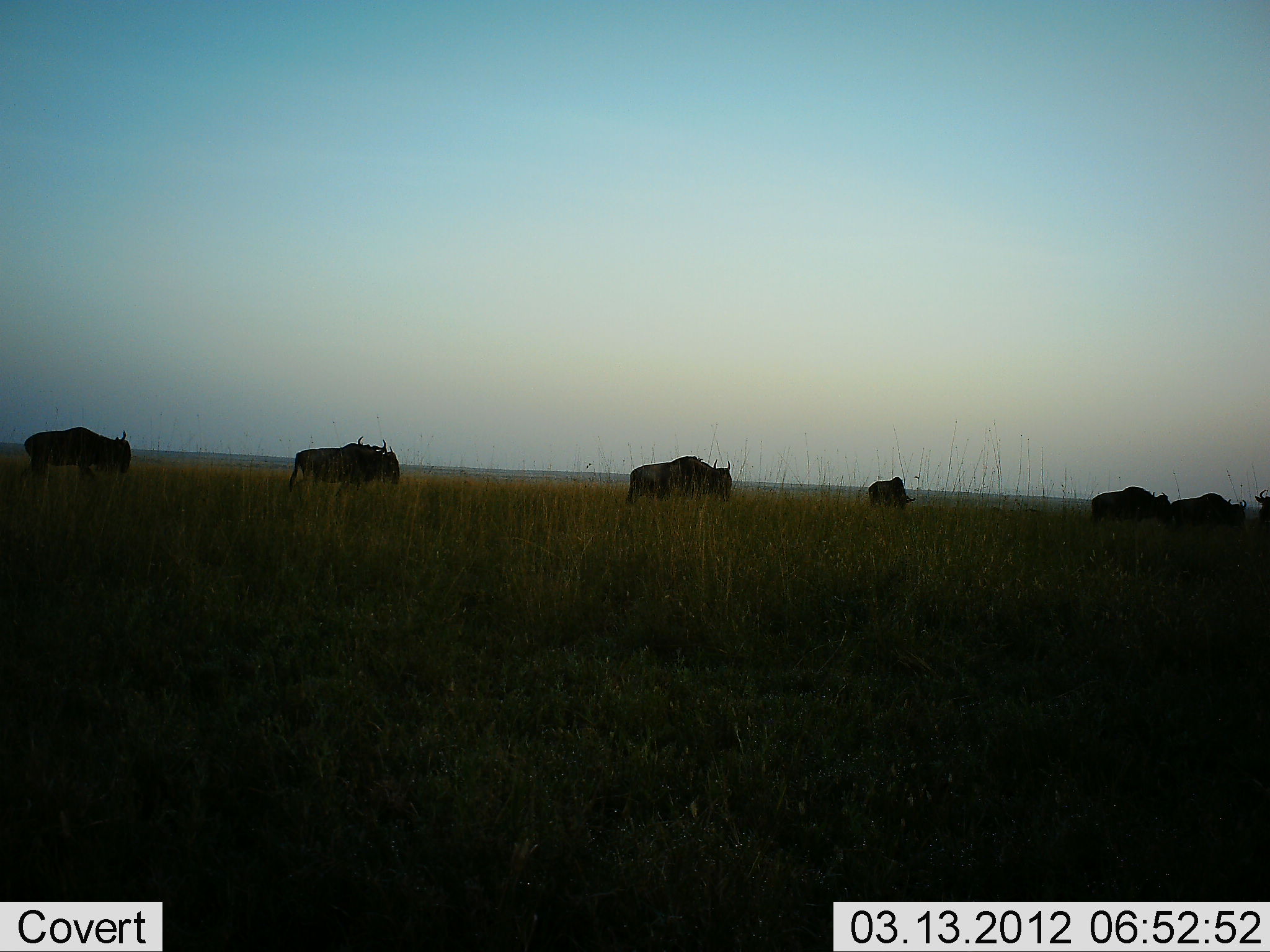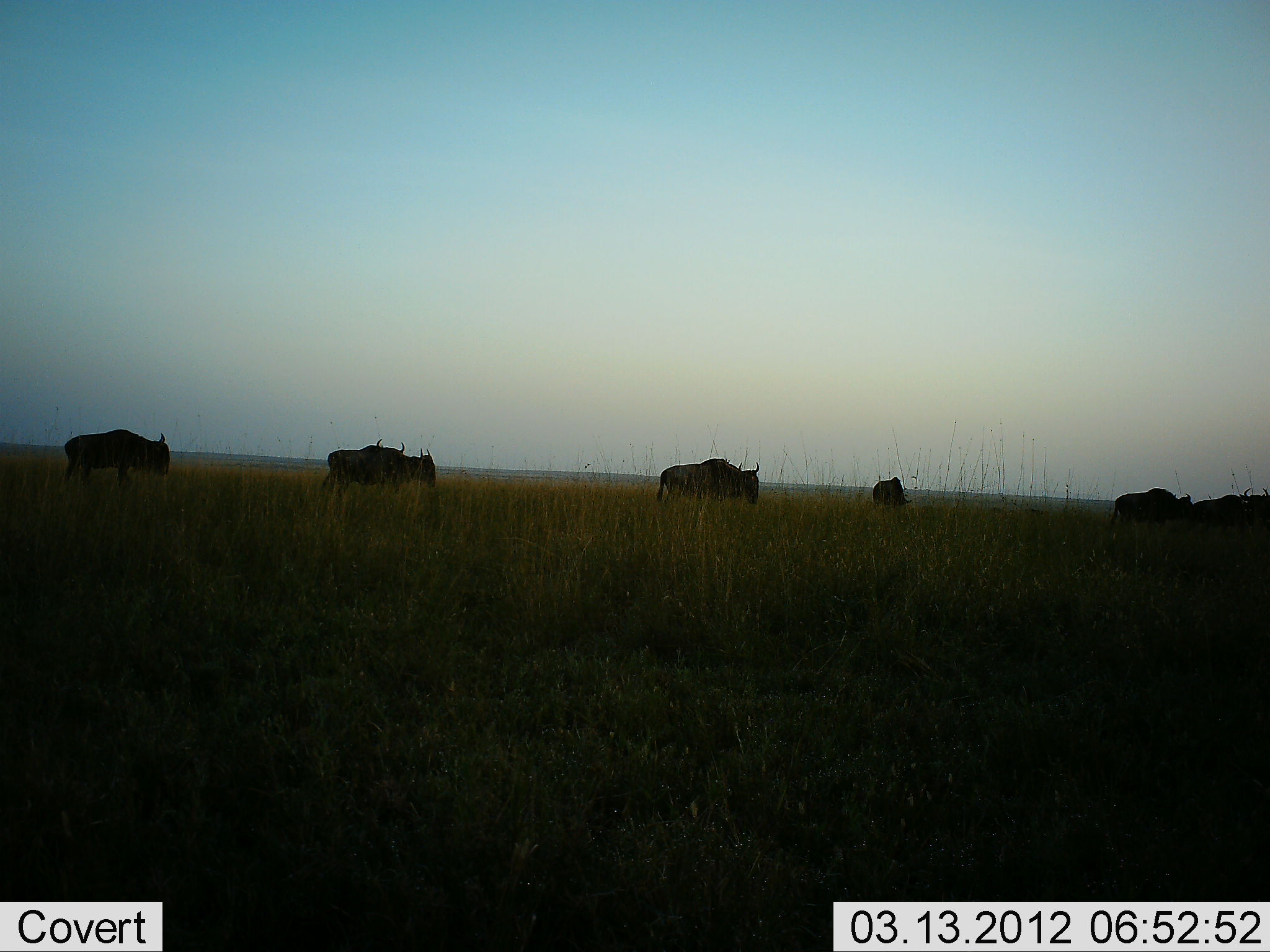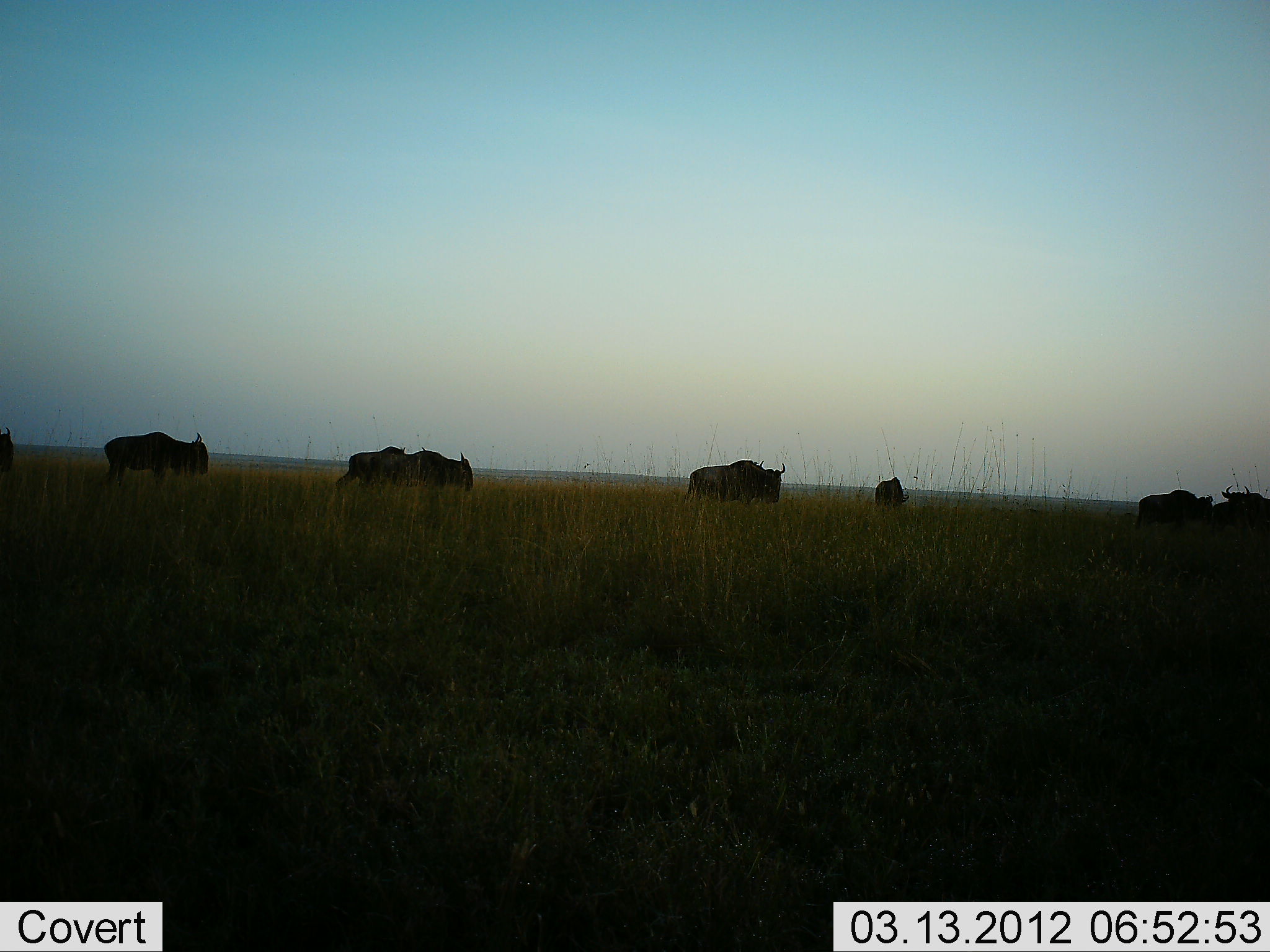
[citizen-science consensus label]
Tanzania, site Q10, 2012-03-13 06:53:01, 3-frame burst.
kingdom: Animalia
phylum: Chordata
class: Mammalia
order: Artiodactyla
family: Bovidae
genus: Connochaetes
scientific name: Connochaetes taurinus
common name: blue wildebeest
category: wildebeest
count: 8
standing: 15%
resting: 0%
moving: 95%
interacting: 0%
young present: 0%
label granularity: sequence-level